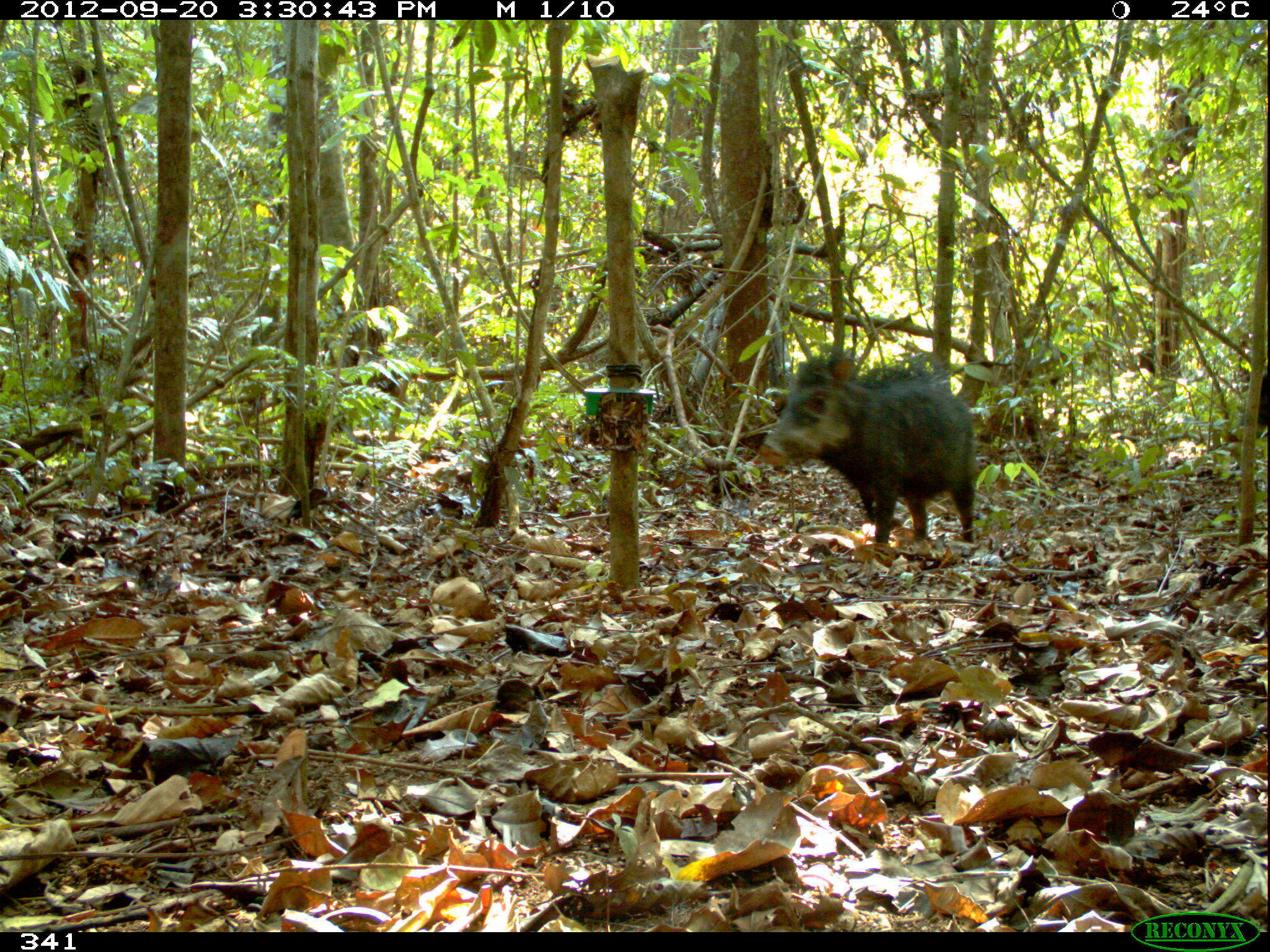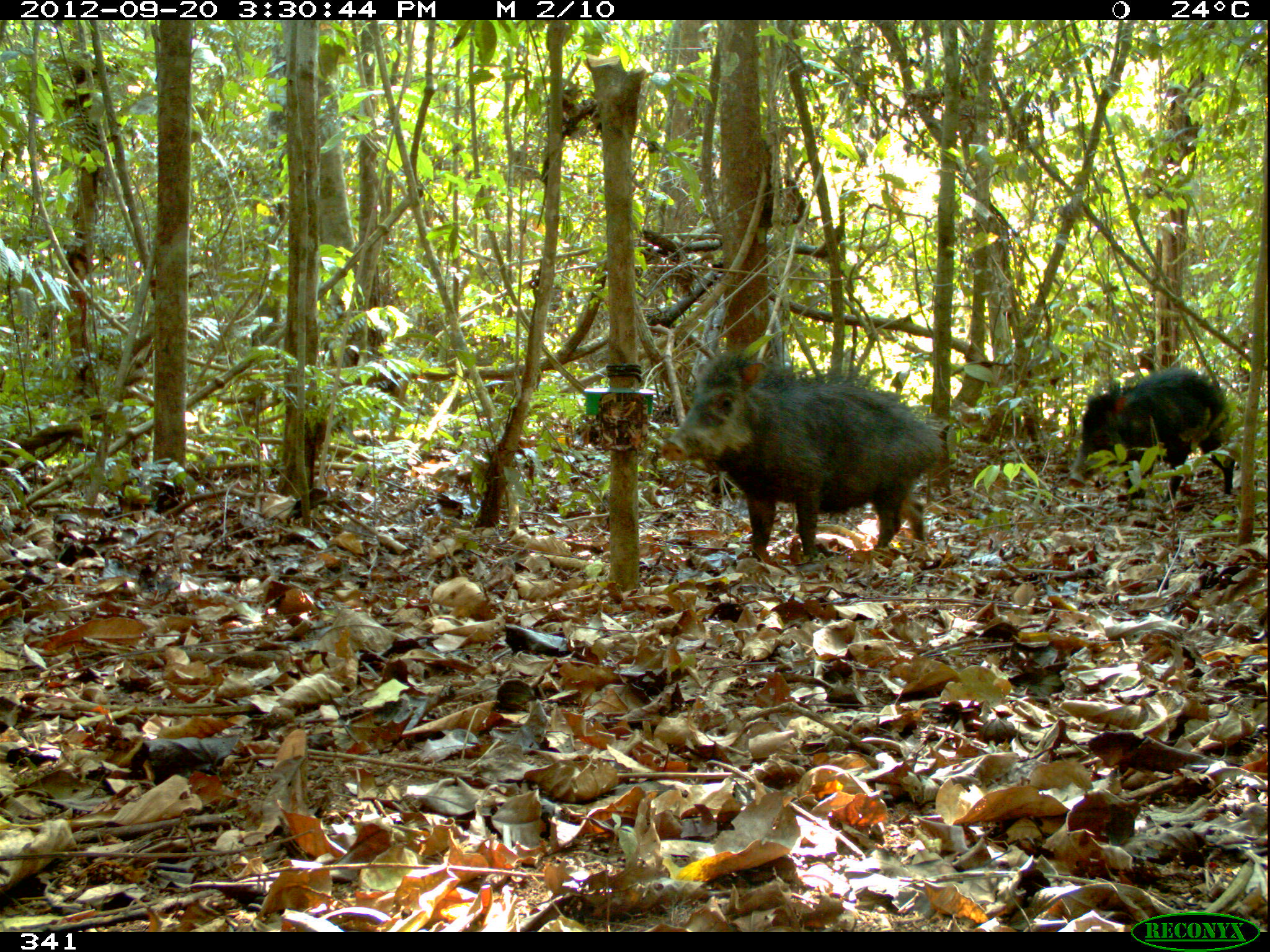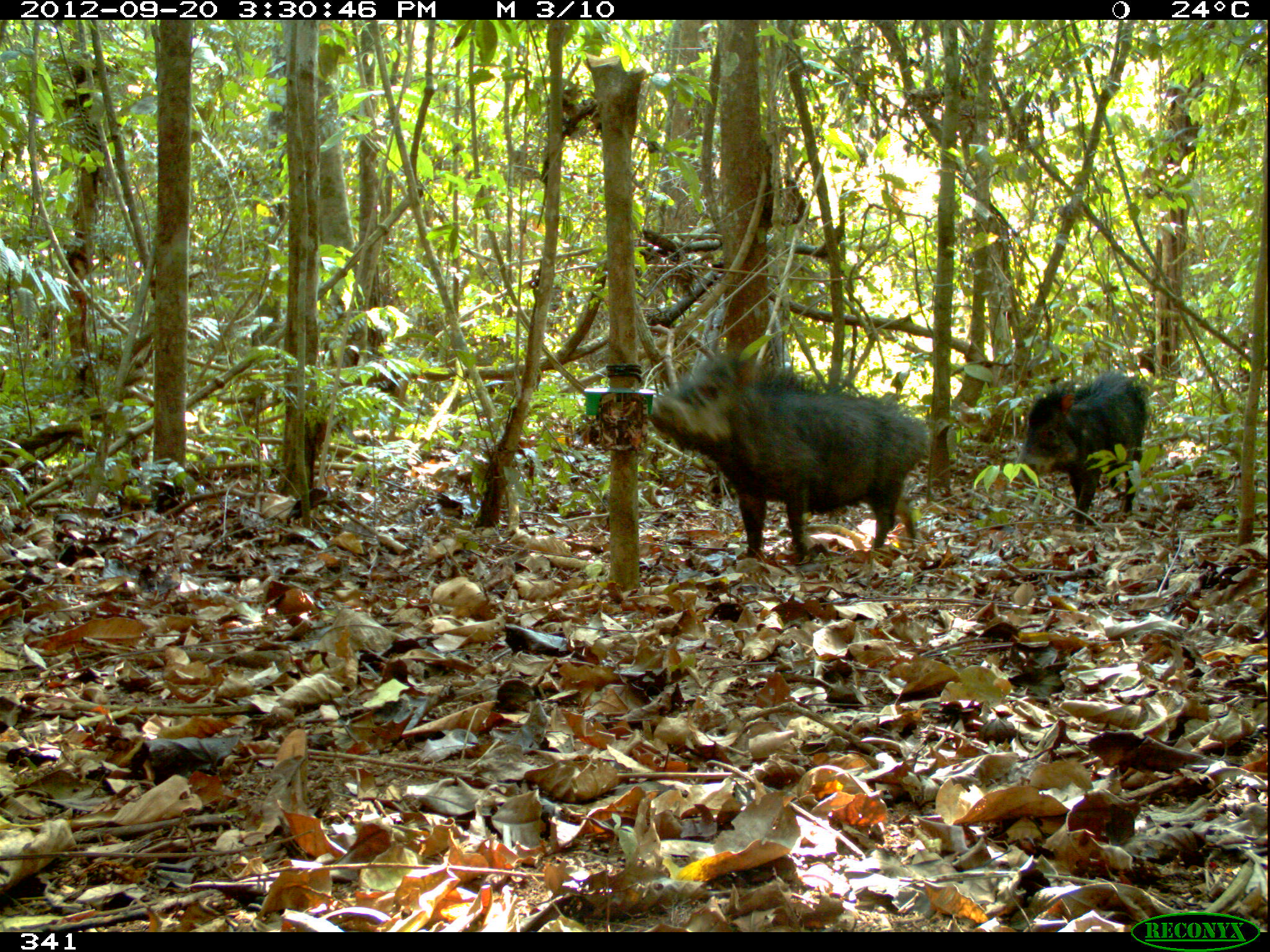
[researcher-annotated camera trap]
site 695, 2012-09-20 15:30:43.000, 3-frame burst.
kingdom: Animalia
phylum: Chordata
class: Mammalia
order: Artiodactyla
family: Tayassuidae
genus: Tayassu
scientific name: Tayassu pecari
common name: white-lipped peccary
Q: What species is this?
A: Tayassu pecari (white-lipped peccary).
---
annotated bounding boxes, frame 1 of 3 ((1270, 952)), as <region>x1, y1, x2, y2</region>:
tayassu pecari: <region>758, 352, 975, 543</region>; <region>1236, 372, 1270, 427</region>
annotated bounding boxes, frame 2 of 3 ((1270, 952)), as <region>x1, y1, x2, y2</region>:
tayassu pecari: <region>661, 348, 947, 561</region>; <region>1067, 366, 1234, 510</region>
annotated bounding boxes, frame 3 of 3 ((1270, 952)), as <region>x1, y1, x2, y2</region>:
tayassu pecari: <region>647, 349, 931, 568</region>; <region>1011, 369, 1146, 531</region>